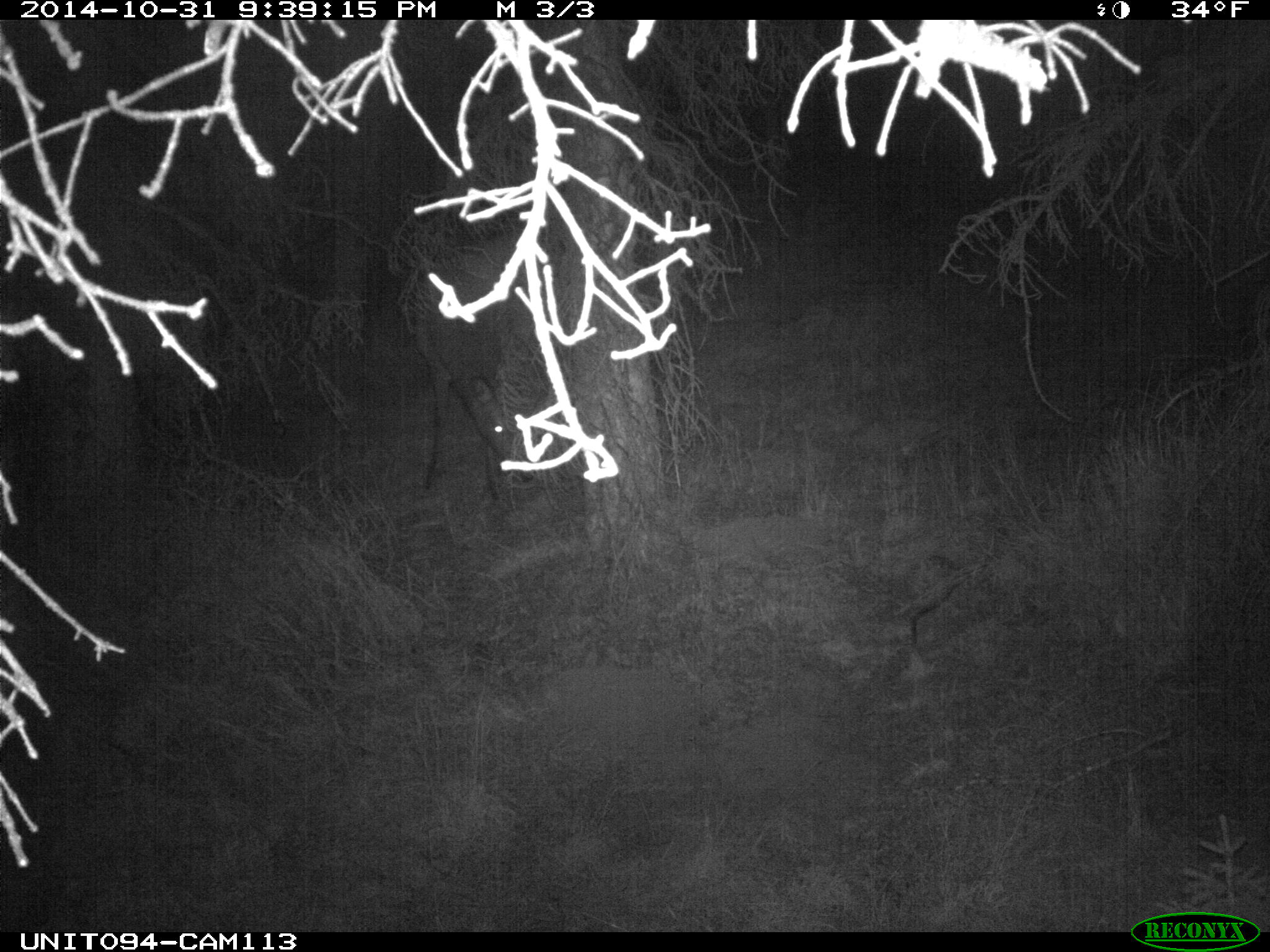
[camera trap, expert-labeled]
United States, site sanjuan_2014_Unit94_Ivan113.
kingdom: Animalia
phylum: Chordata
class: Mammalia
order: Artiodactyla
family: Cervidae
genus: Cervus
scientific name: Cervus elaphus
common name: red deer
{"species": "Cervus elaphus (red deer)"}